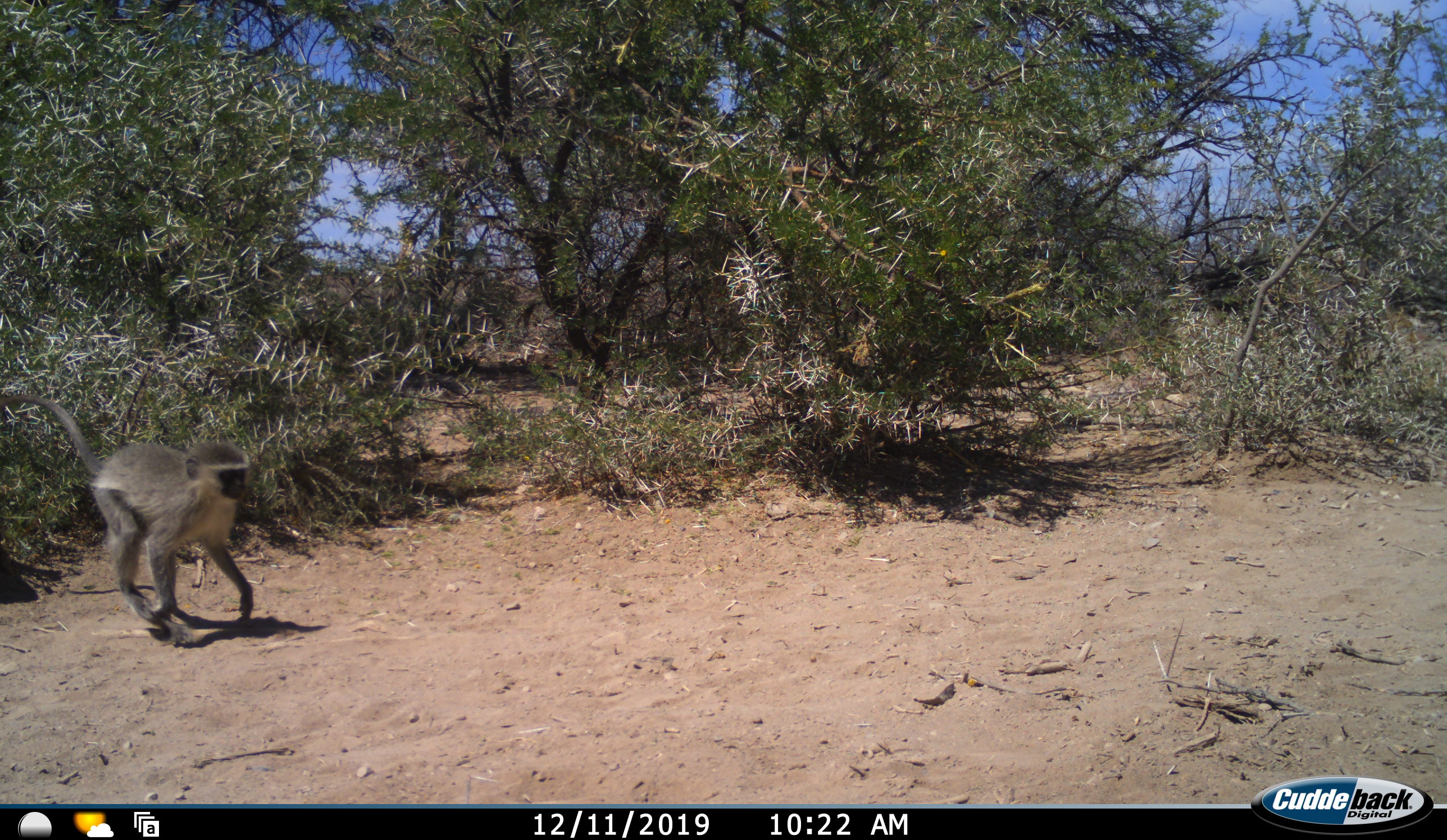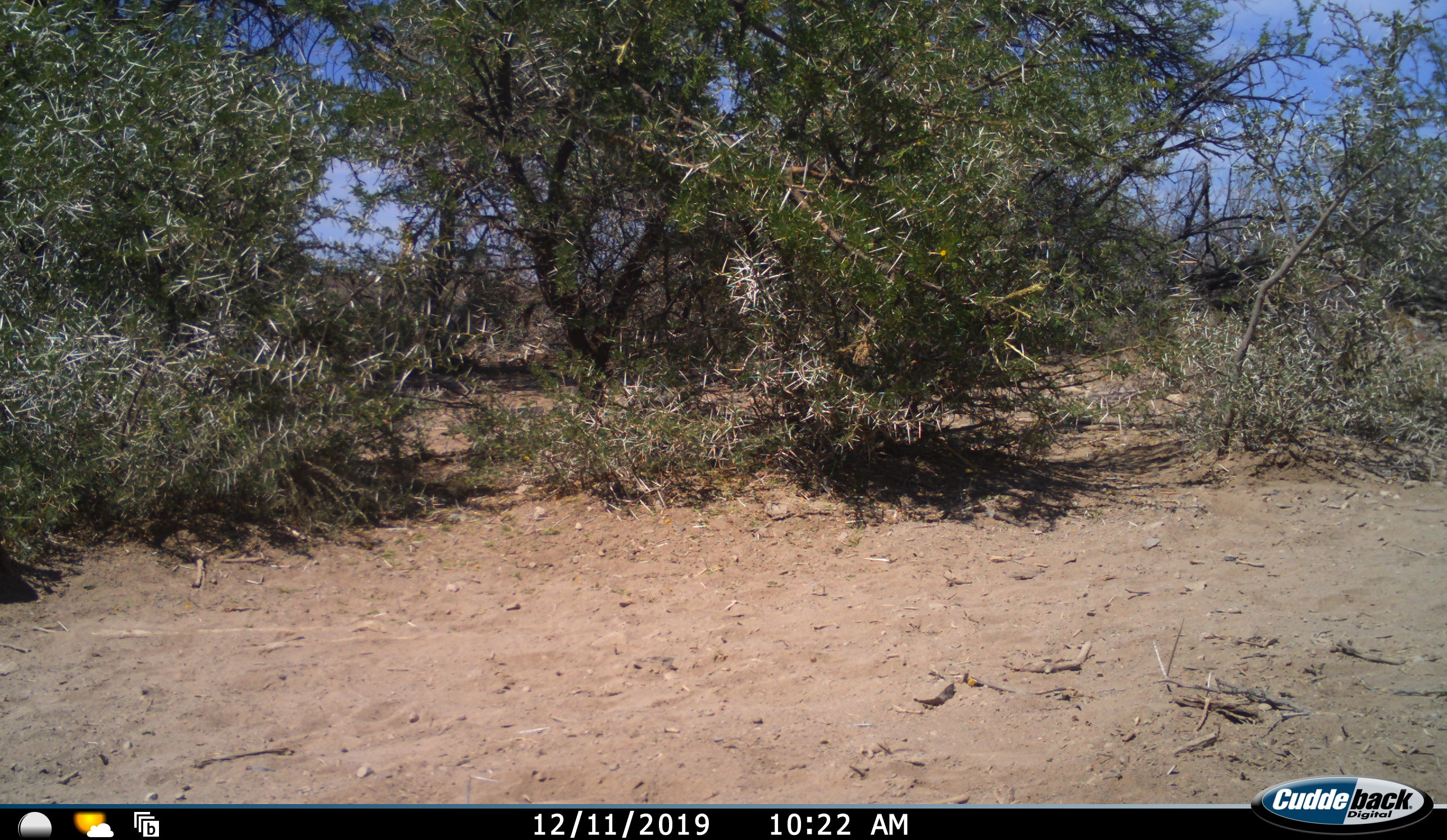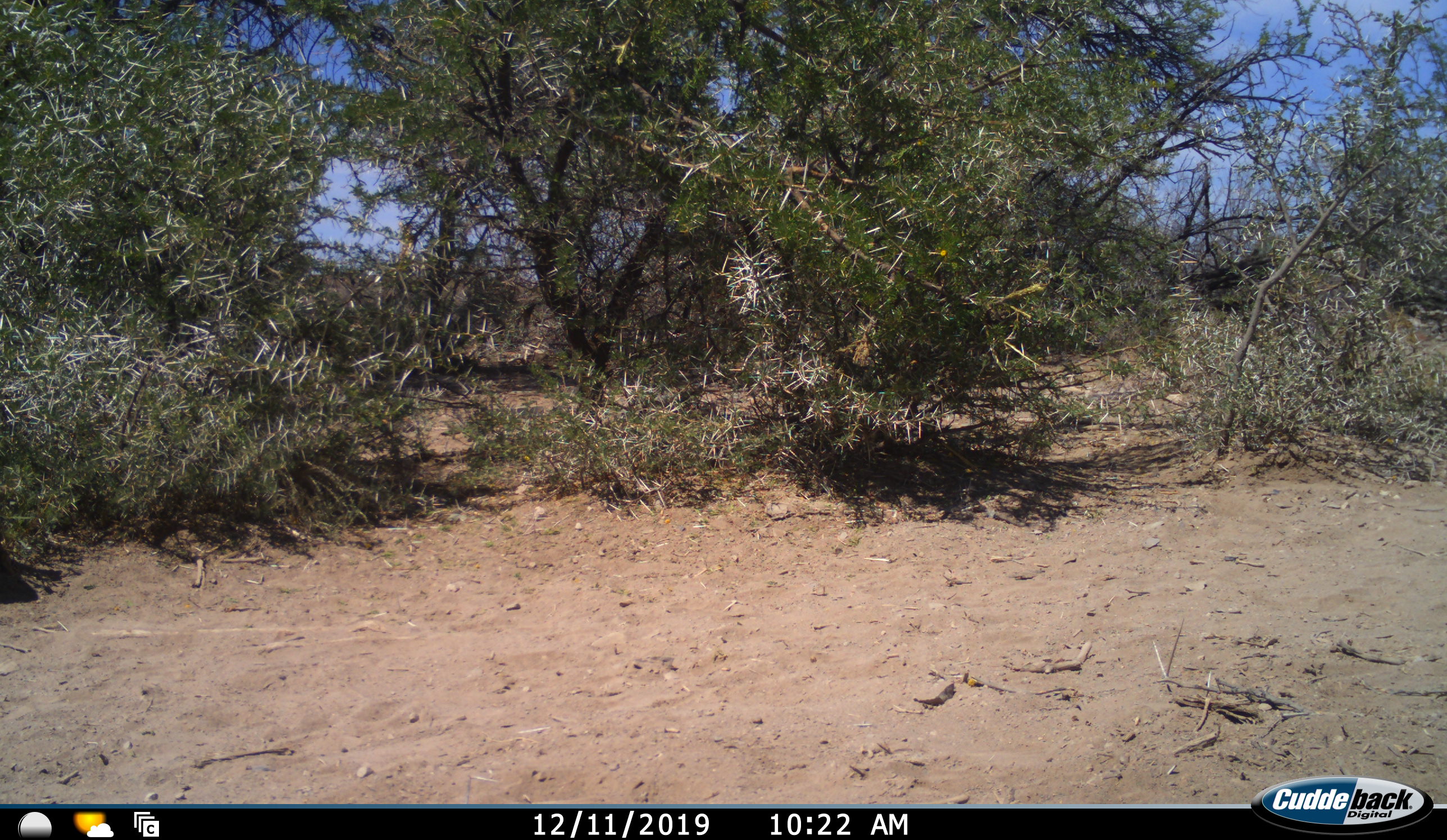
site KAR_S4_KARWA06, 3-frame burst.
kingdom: Animalia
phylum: Chordata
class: Mammalia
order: Primates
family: Cercopithecidae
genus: Chlorocebus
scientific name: Chlorocebus pygerythrus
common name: vervet monkey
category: monkeyvervet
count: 1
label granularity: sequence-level